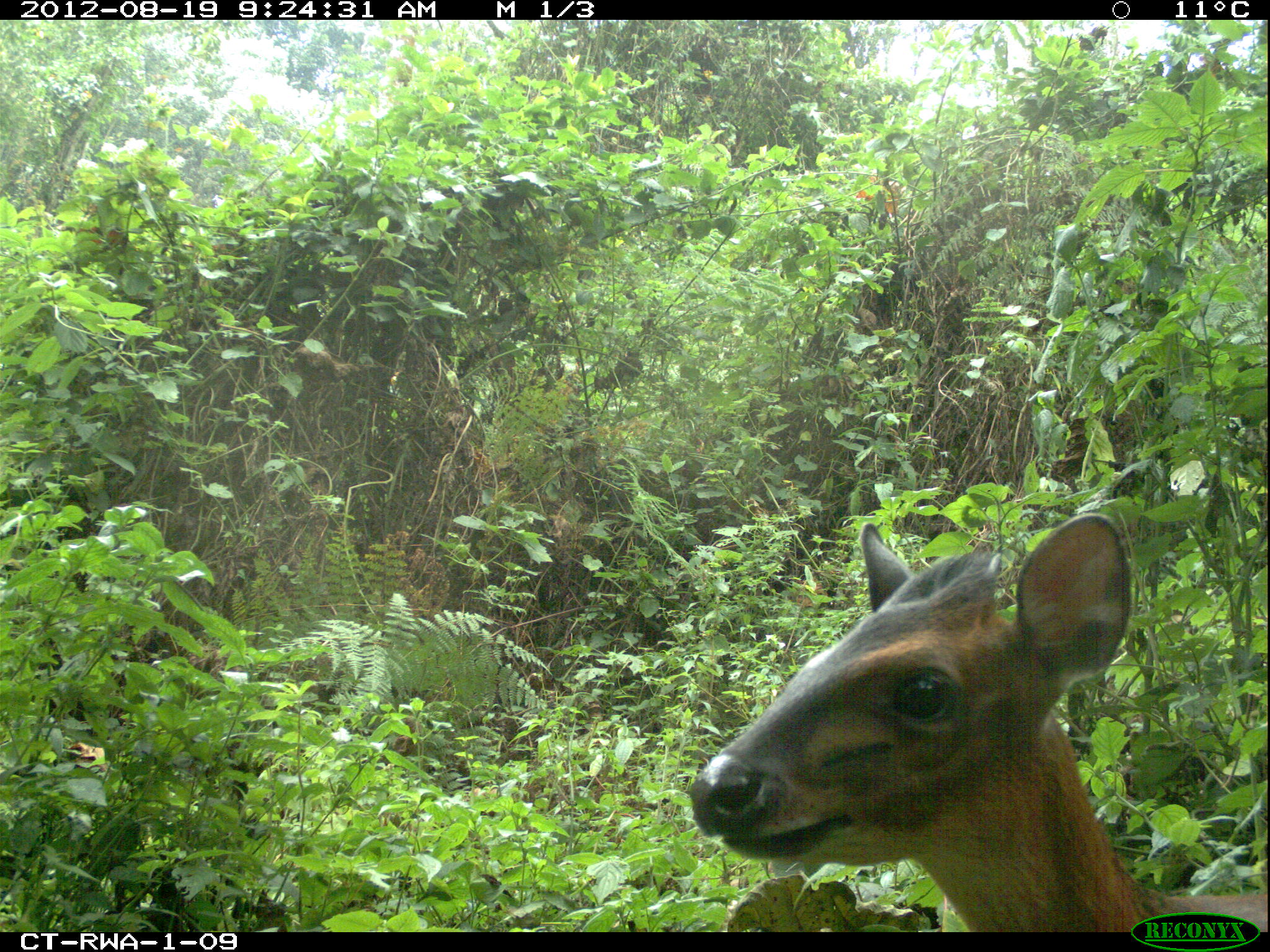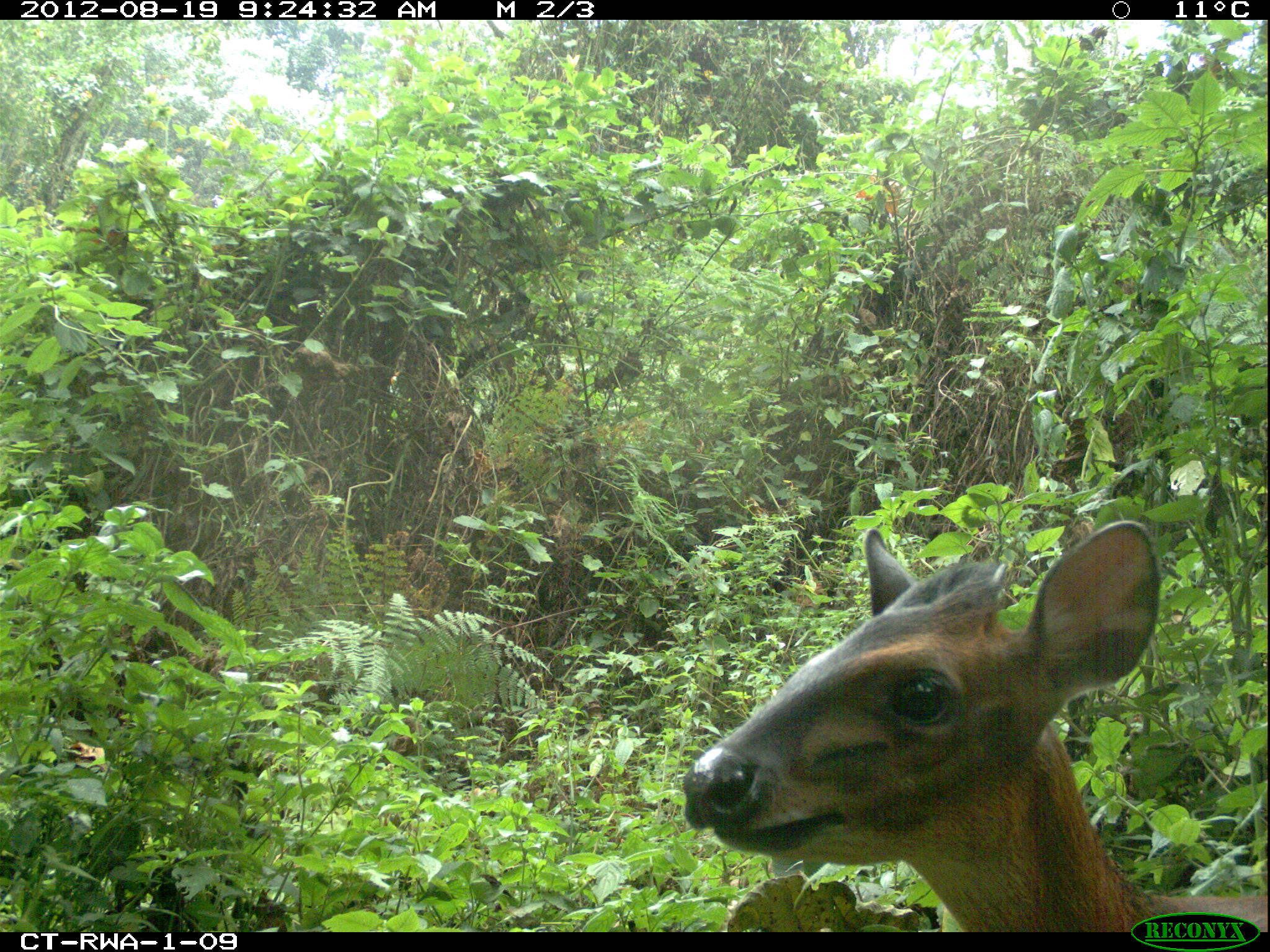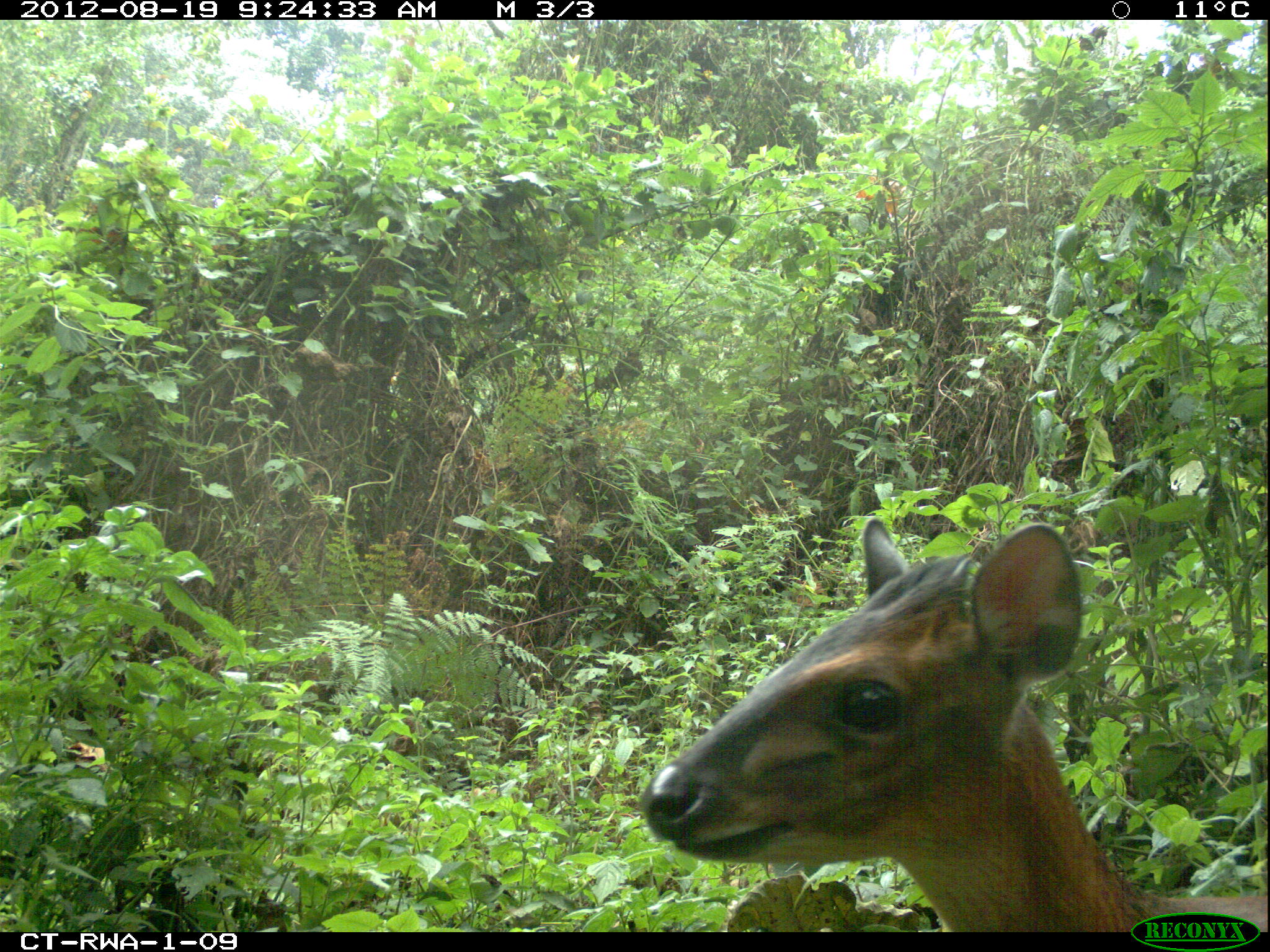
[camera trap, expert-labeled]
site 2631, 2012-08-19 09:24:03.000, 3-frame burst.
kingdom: Animalia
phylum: Chordata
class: Mammalia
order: Artiodactyla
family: Bovidae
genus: Cephalophus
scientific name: Cephalophus nigrifrons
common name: black-fronted duiker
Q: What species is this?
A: Cephalophus nigrifrons (black-fronted duiker).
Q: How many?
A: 1.